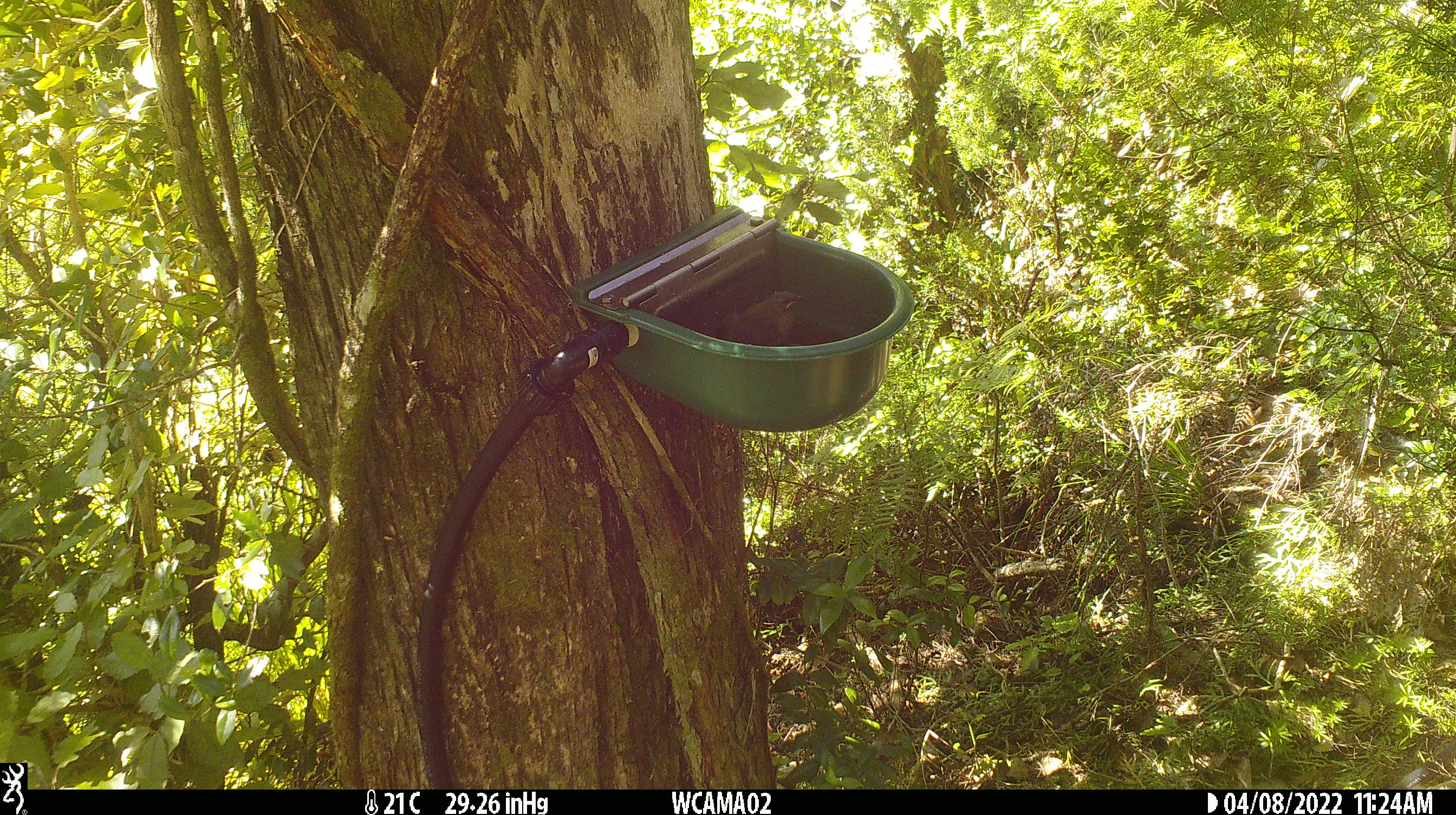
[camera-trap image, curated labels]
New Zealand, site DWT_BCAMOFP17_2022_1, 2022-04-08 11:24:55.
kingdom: Animalia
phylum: Chordata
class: Aves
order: Passeriformes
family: Meliphagidae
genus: Anthornis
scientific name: Anthornis melanura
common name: new zealand bellbird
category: bellbird